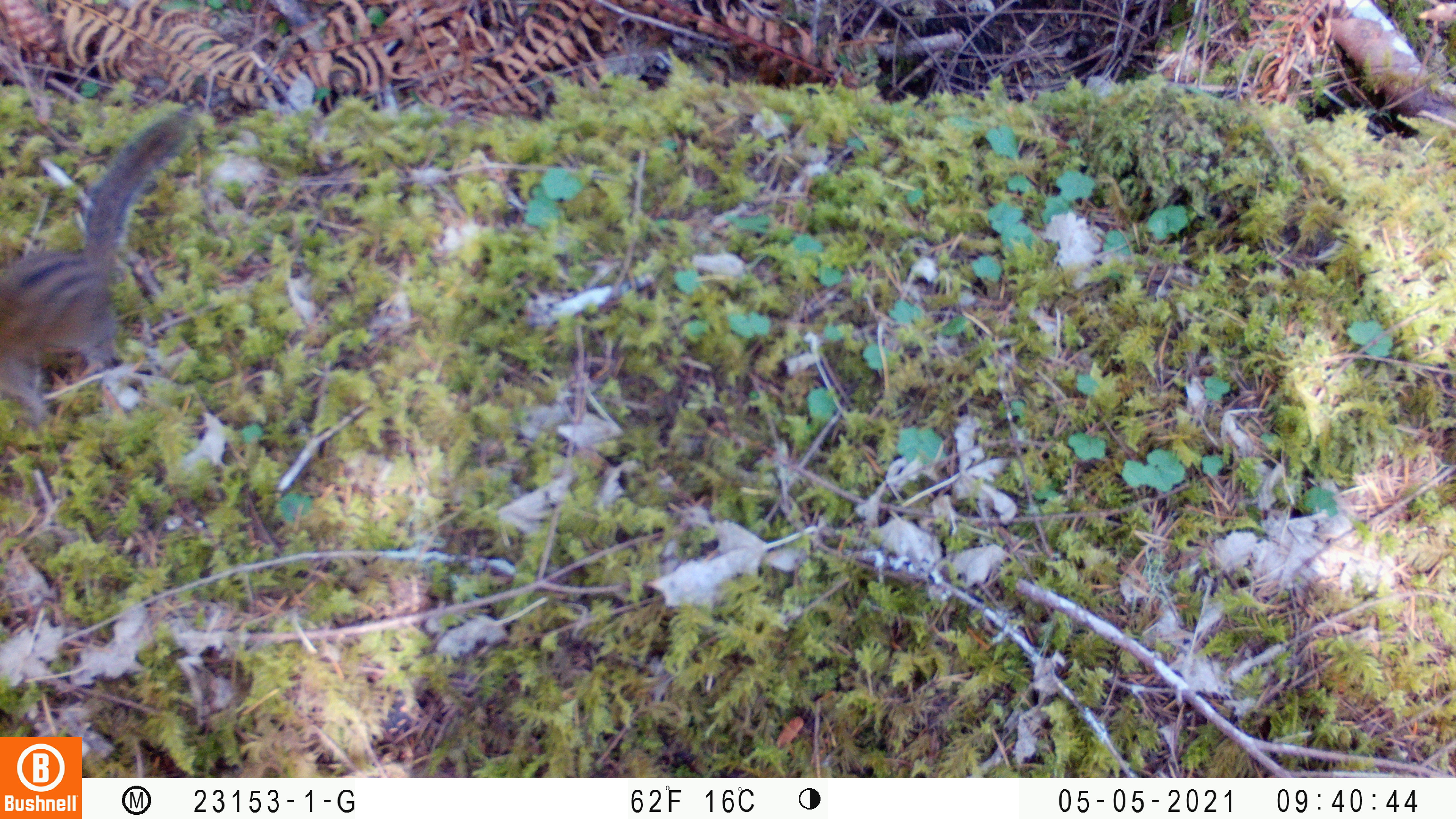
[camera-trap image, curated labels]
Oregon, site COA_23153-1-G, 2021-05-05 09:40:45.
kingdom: Animalia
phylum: Chordata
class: Mammalia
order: Rodentia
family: Sciuridae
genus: Neotamias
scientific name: Neotamias townsendii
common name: townsend's chipmunk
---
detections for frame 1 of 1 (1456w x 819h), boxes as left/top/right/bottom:
townsend's chipmunk: 0/102/198/434